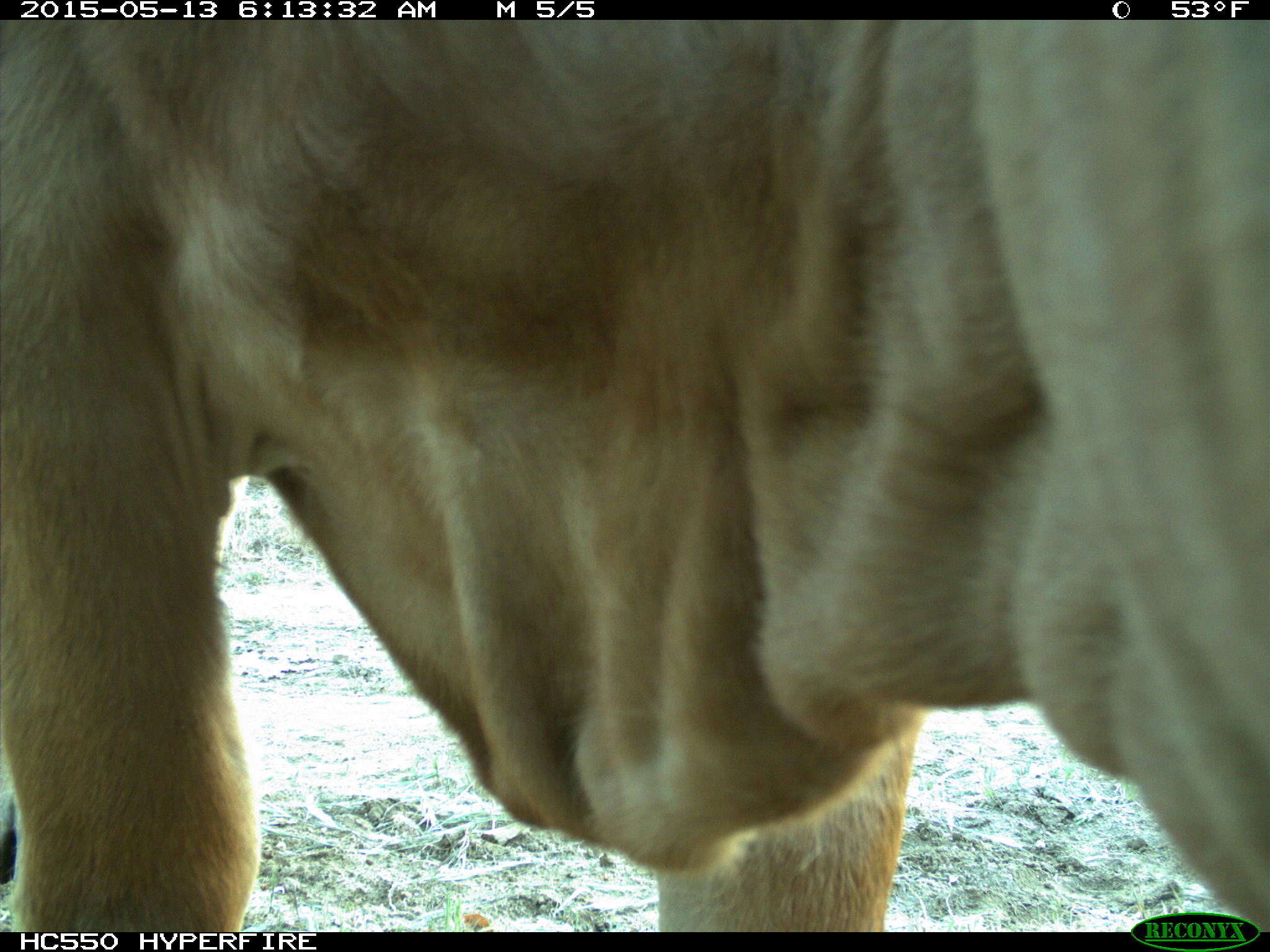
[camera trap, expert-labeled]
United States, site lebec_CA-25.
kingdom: Animalia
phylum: Chordata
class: Mammalia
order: Artiodactyla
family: Bovidae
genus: Bos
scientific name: Bos taurus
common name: domestic cow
Bos taurus (domestic cow).